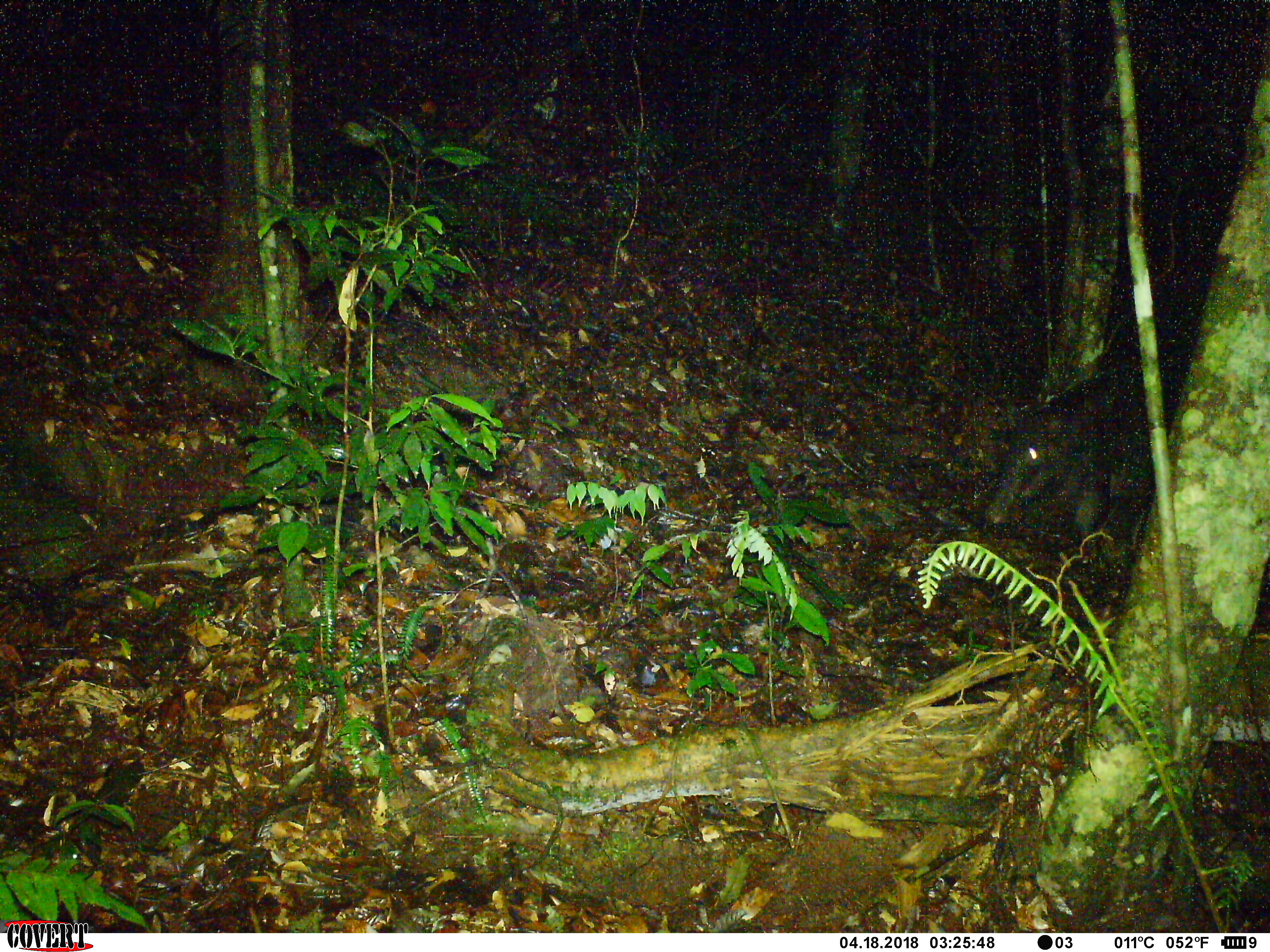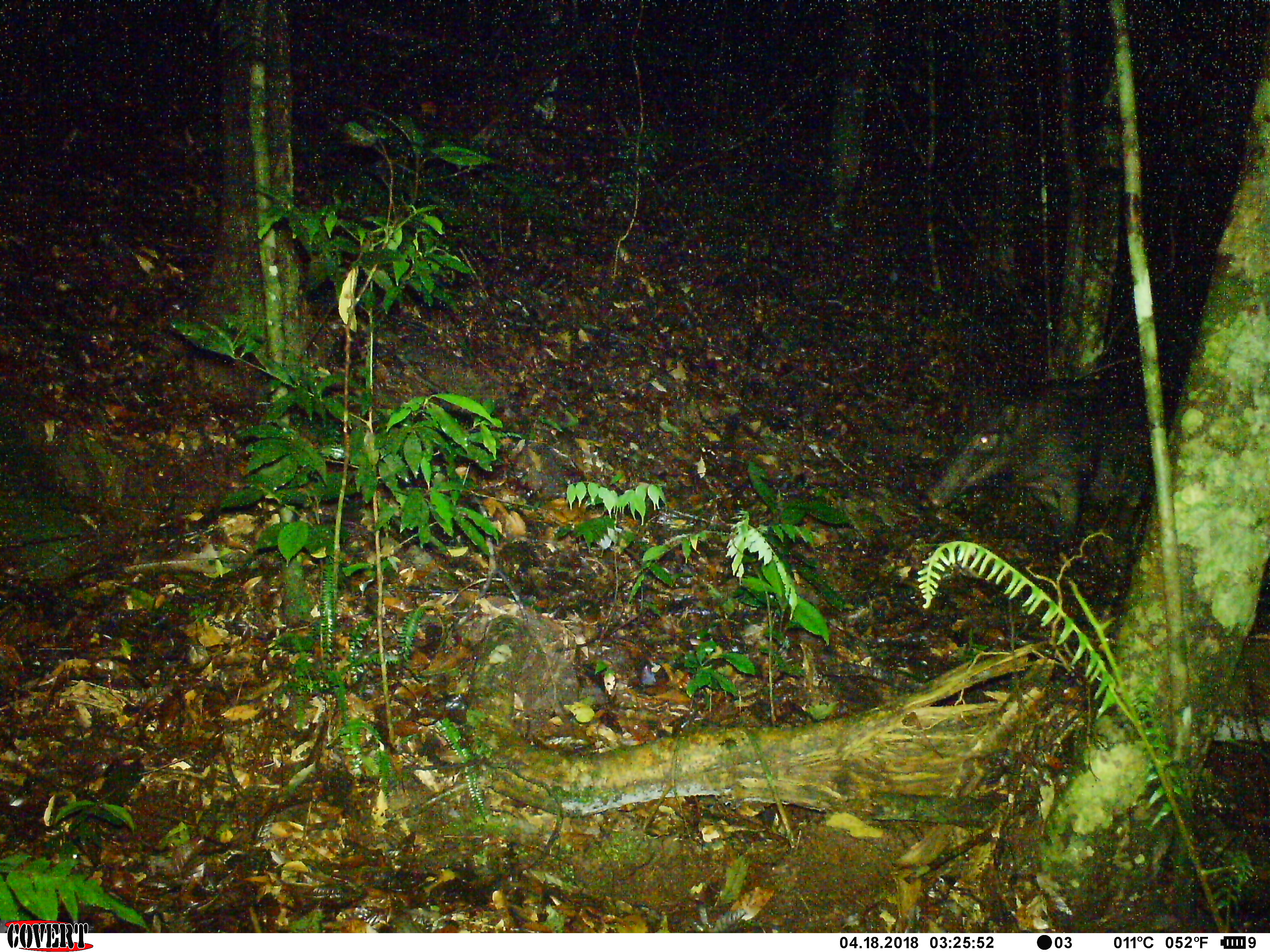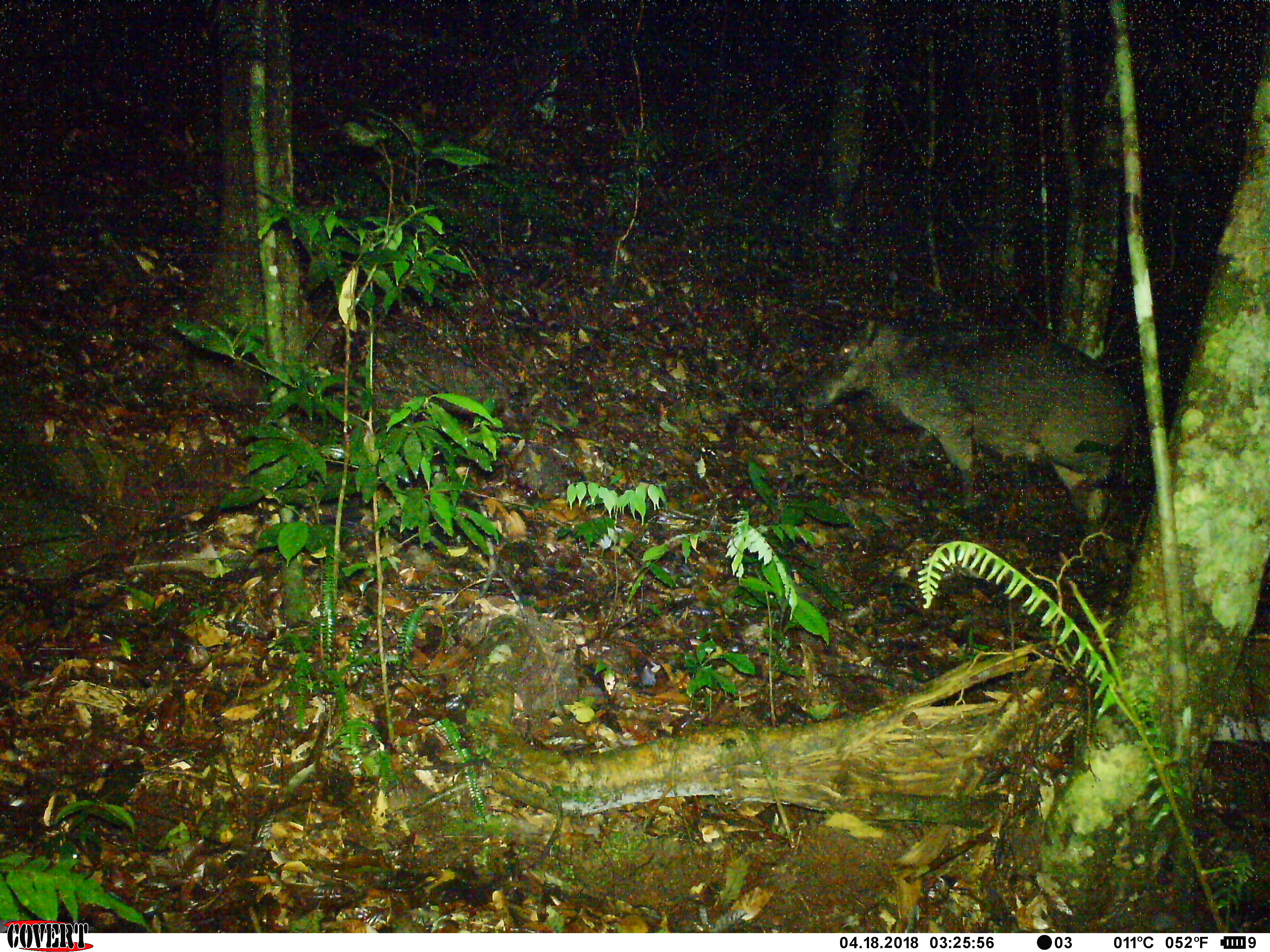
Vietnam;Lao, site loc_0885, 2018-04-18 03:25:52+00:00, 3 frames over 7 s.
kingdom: Animalia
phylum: Chordata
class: Mammalia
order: Artiodactyla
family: Suidae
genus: Sus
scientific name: Sus scrofa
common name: eurasian wild pig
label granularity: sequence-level